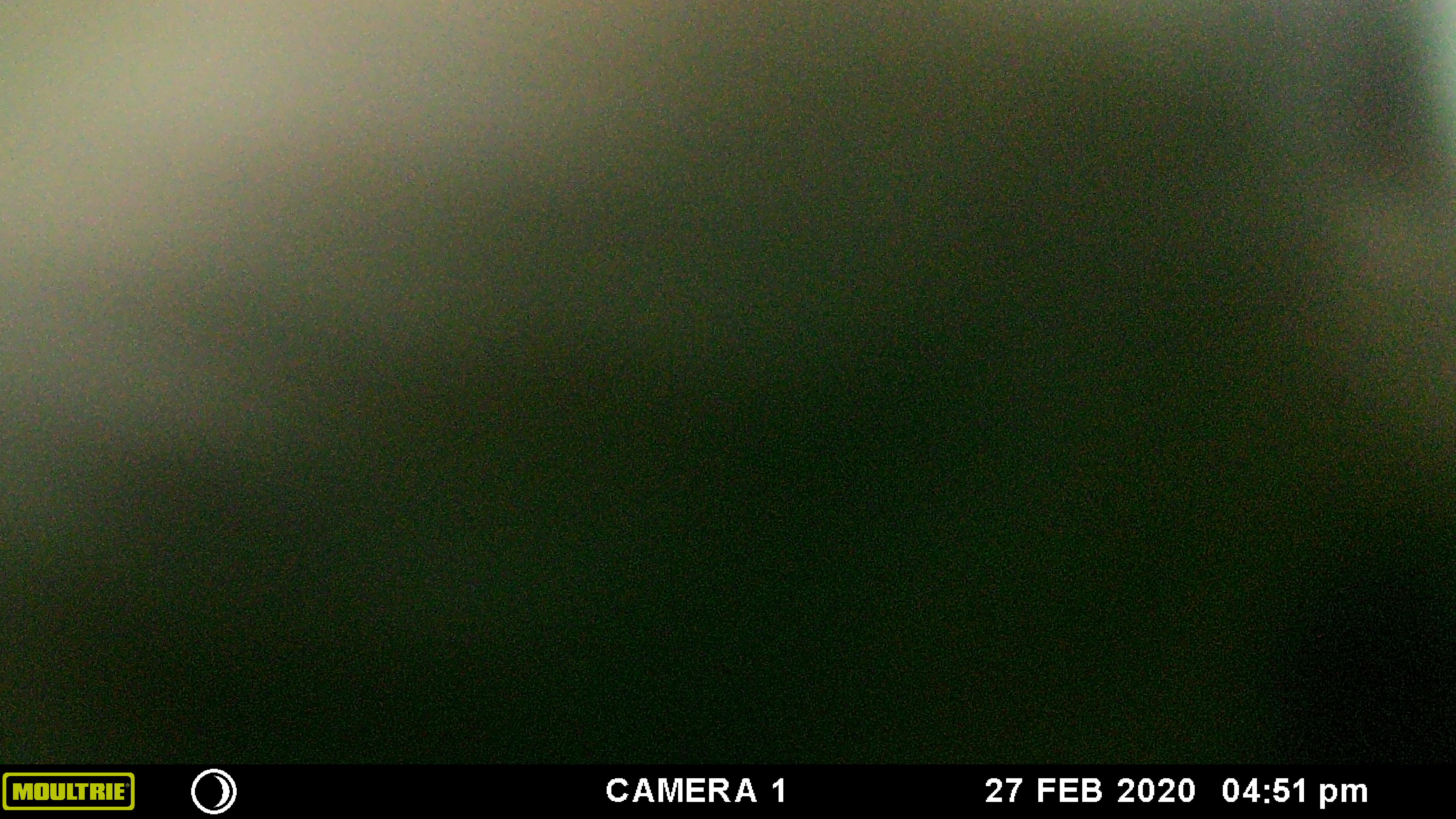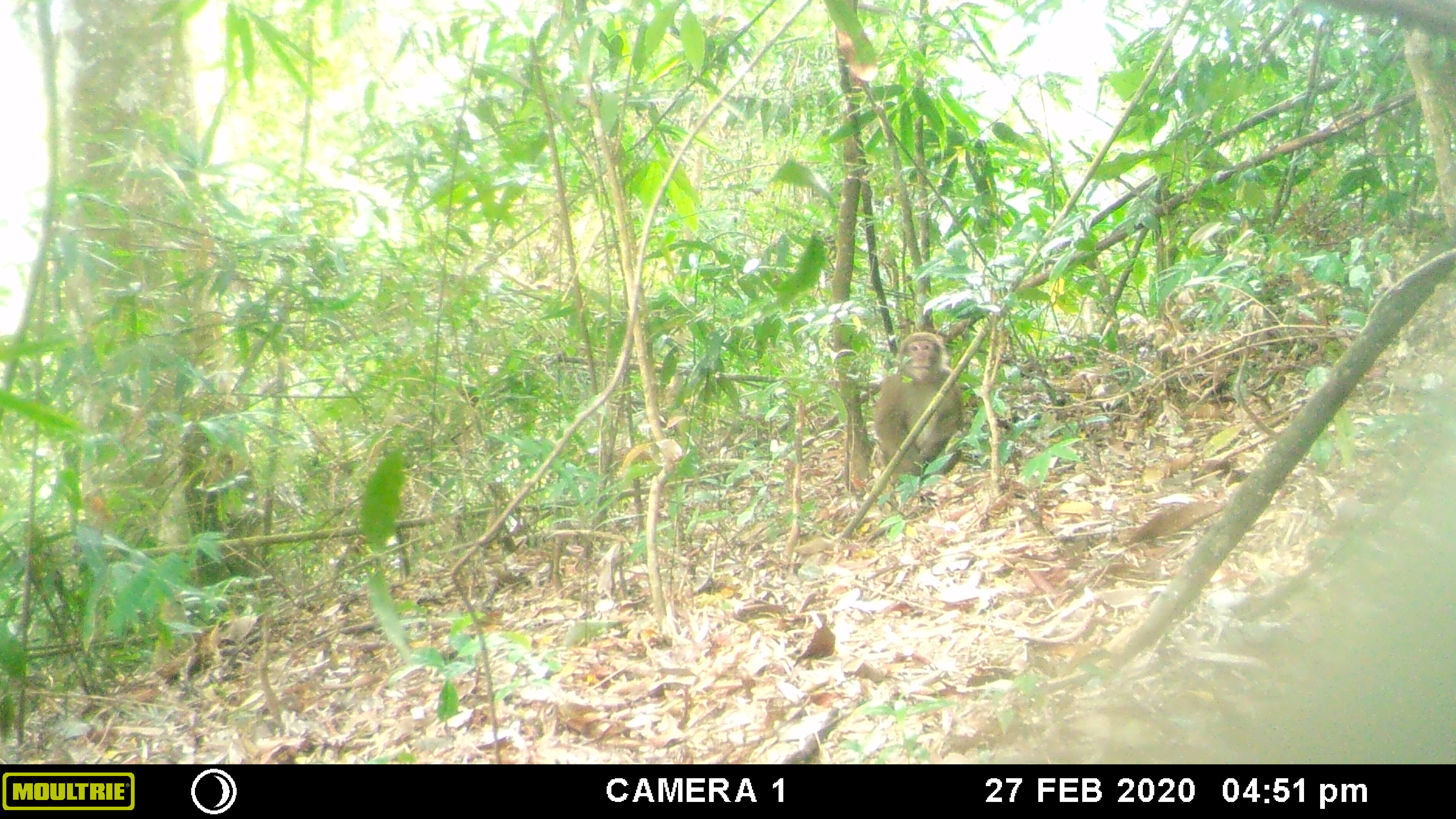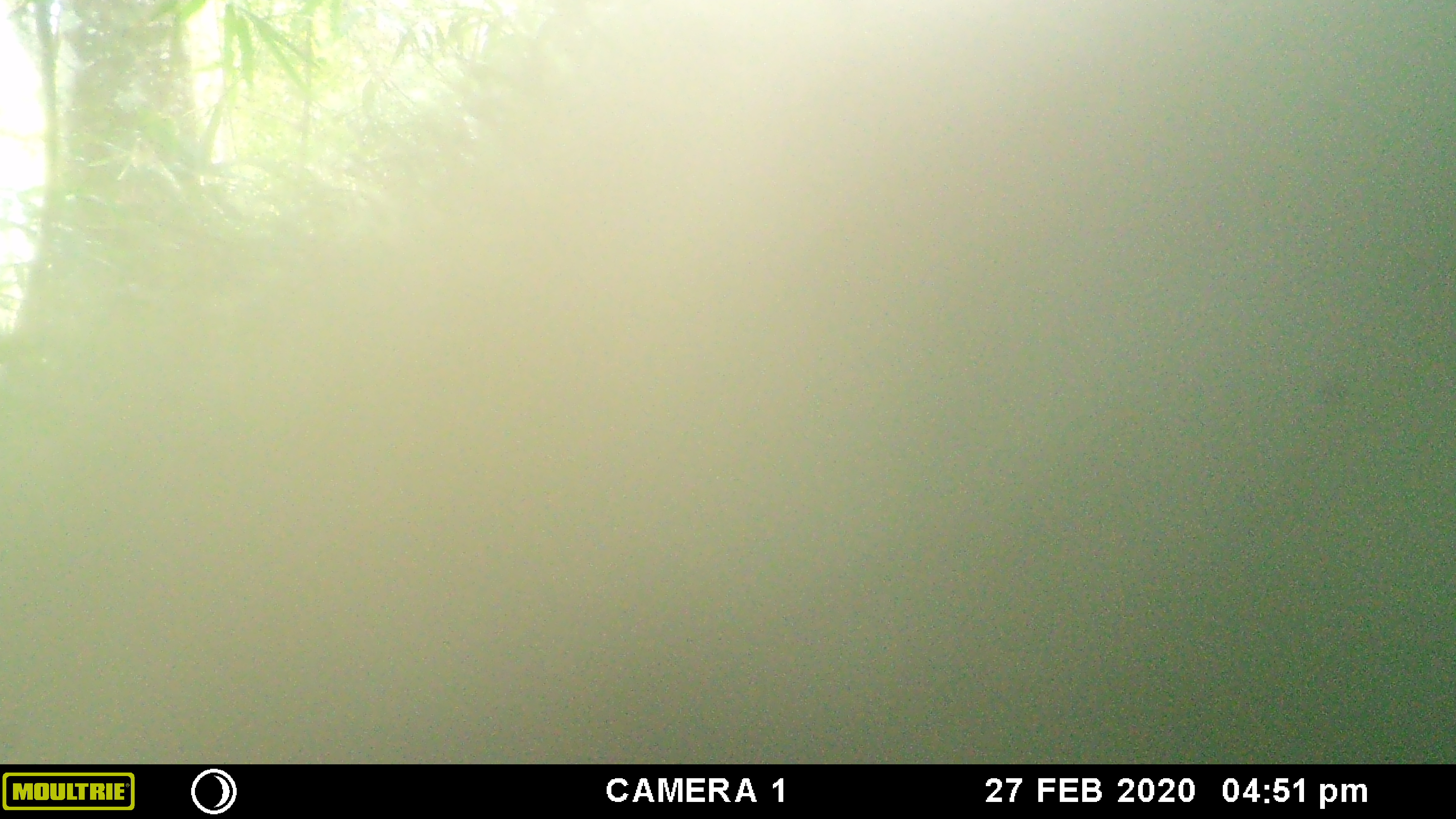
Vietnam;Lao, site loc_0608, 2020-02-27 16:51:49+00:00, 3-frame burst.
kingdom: Animalia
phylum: Chordata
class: Mammalia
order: Primates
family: Cercopithecidae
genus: Macaca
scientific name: Macaca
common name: macaques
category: assam or rhesus macaque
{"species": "assam or rhesus macaque (macaques) (Macaca)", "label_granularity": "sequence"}